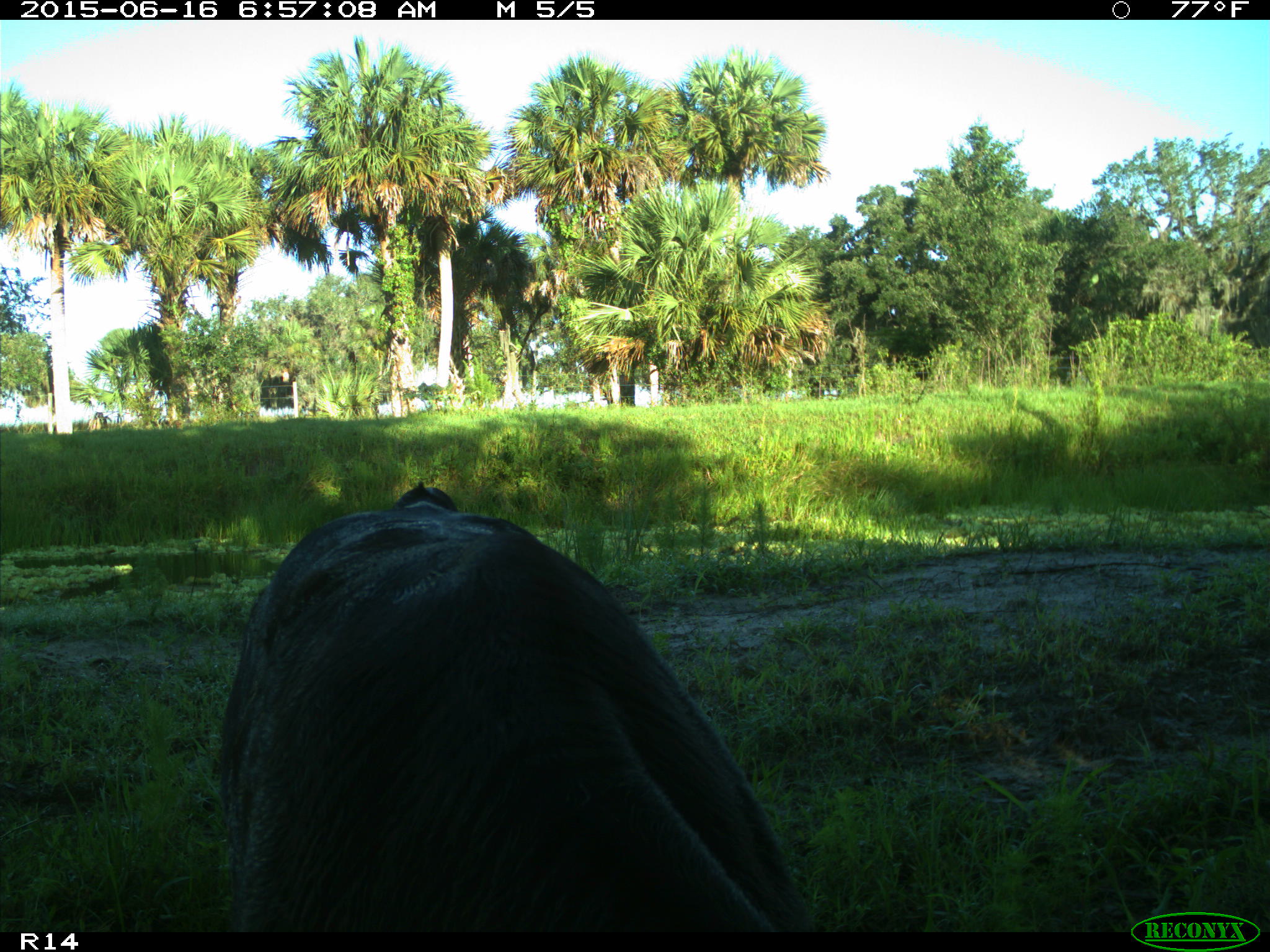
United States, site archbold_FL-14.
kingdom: Animalia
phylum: Chordata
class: Mammalia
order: Artiodactyla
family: Bovidae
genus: Bos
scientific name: Bos taurus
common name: domestic cow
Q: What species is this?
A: Bos taurus (domestic cow).